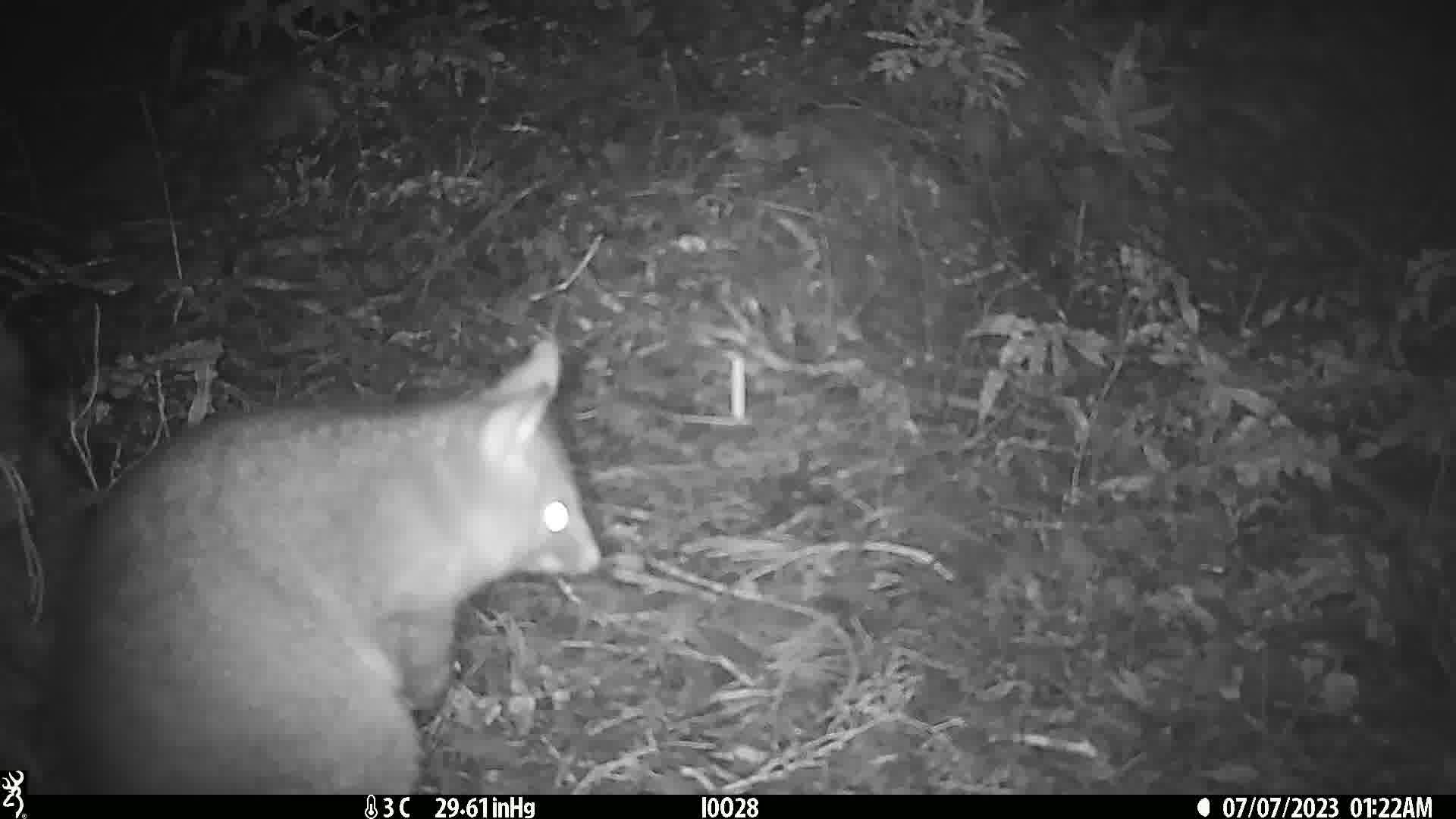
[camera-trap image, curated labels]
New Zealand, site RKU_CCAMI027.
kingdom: Animalia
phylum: Chordata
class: Mammalia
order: Diprotodontia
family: Phalangeridae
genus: Trichosurus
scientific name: Trichosurus vulpecula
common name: common brushtail possum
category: possum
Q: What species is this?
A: Possum (common brushtail possum) (Trichosurus vulpecula).